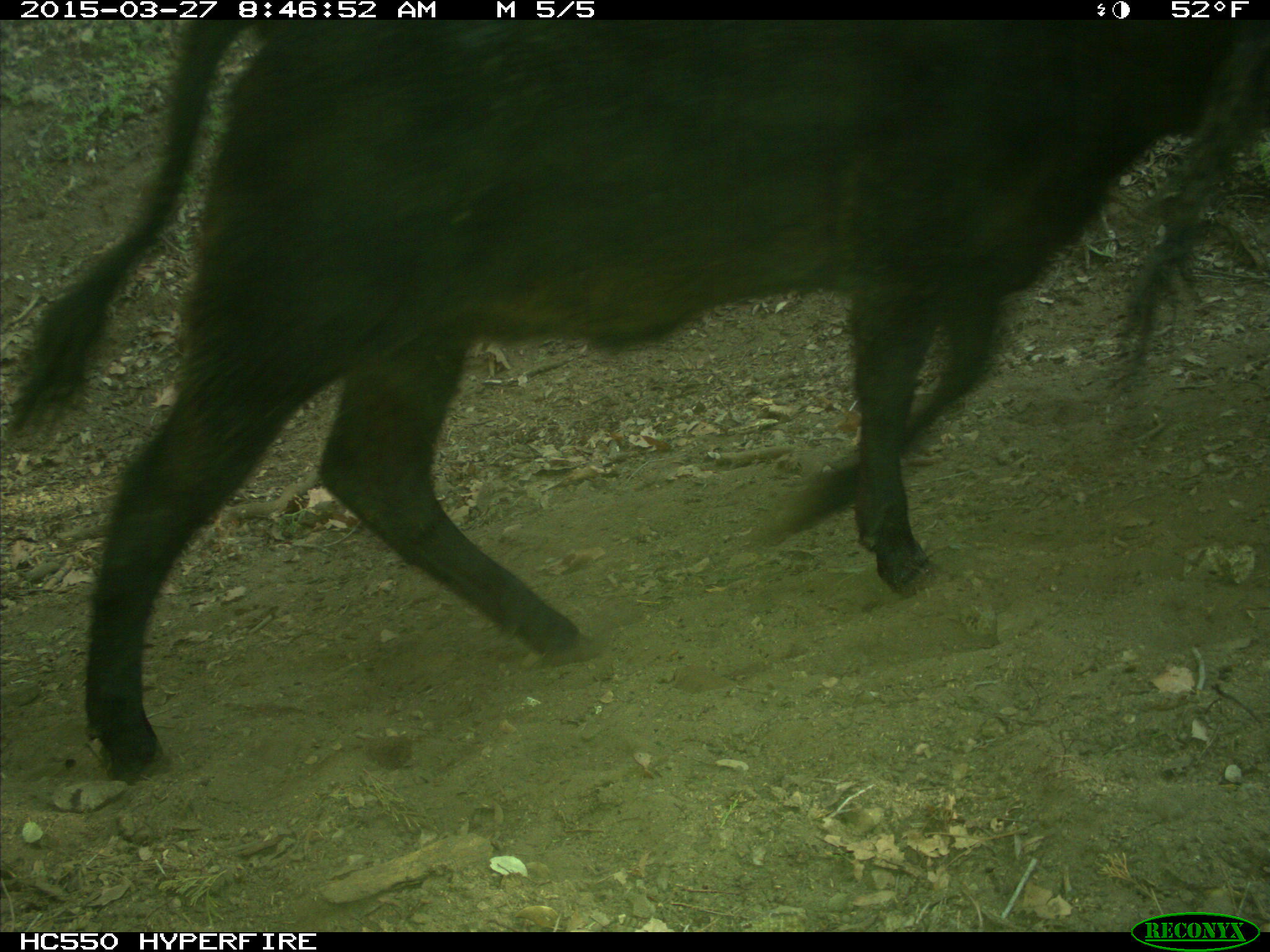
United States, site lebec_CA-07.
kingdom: Animalia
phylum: Chordata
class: Mammalia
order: Artiodactyla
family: Bovidae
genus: Bos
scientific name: Bos taurus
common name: domestic cow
Bos taurus (domestic cow).